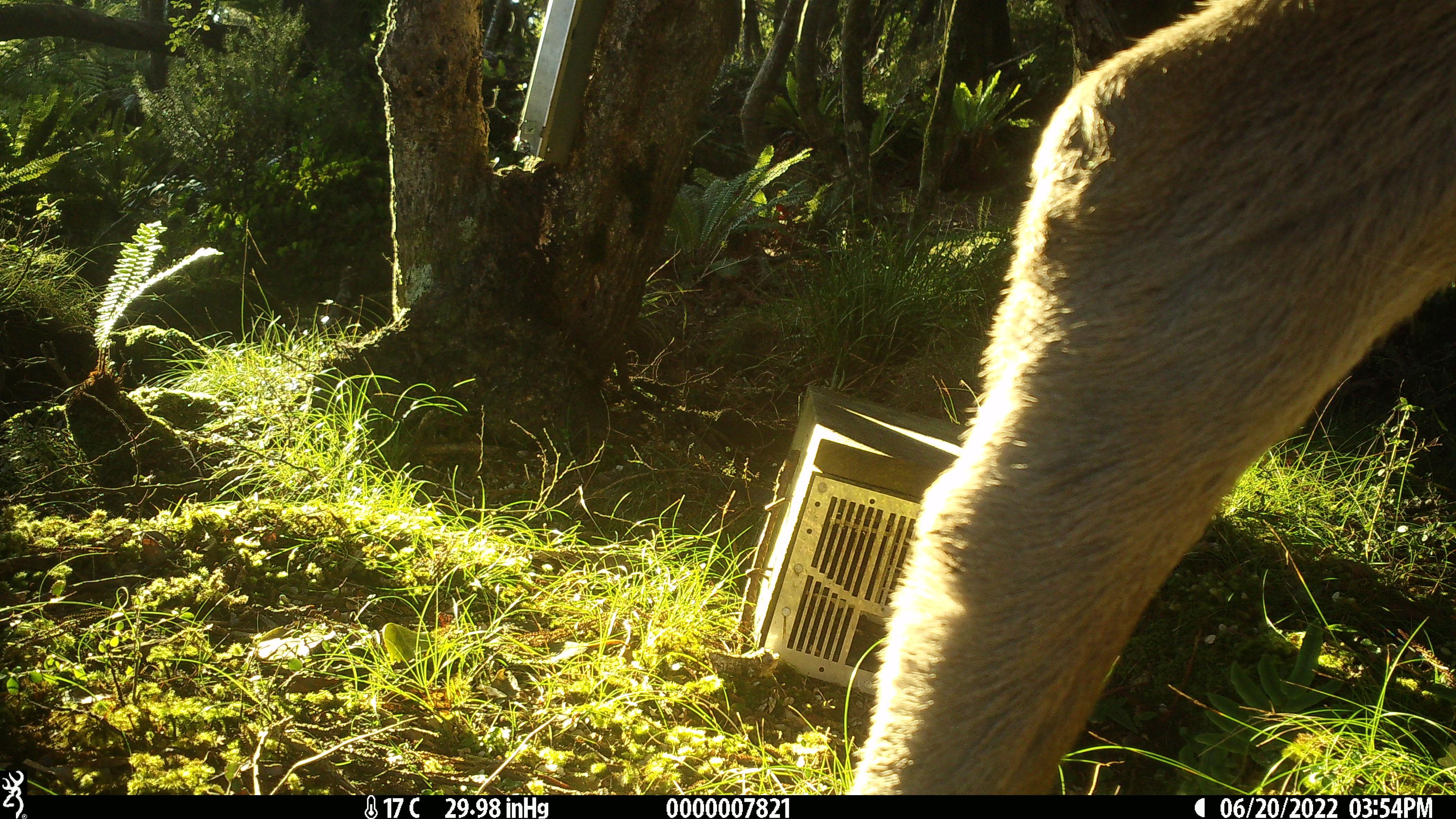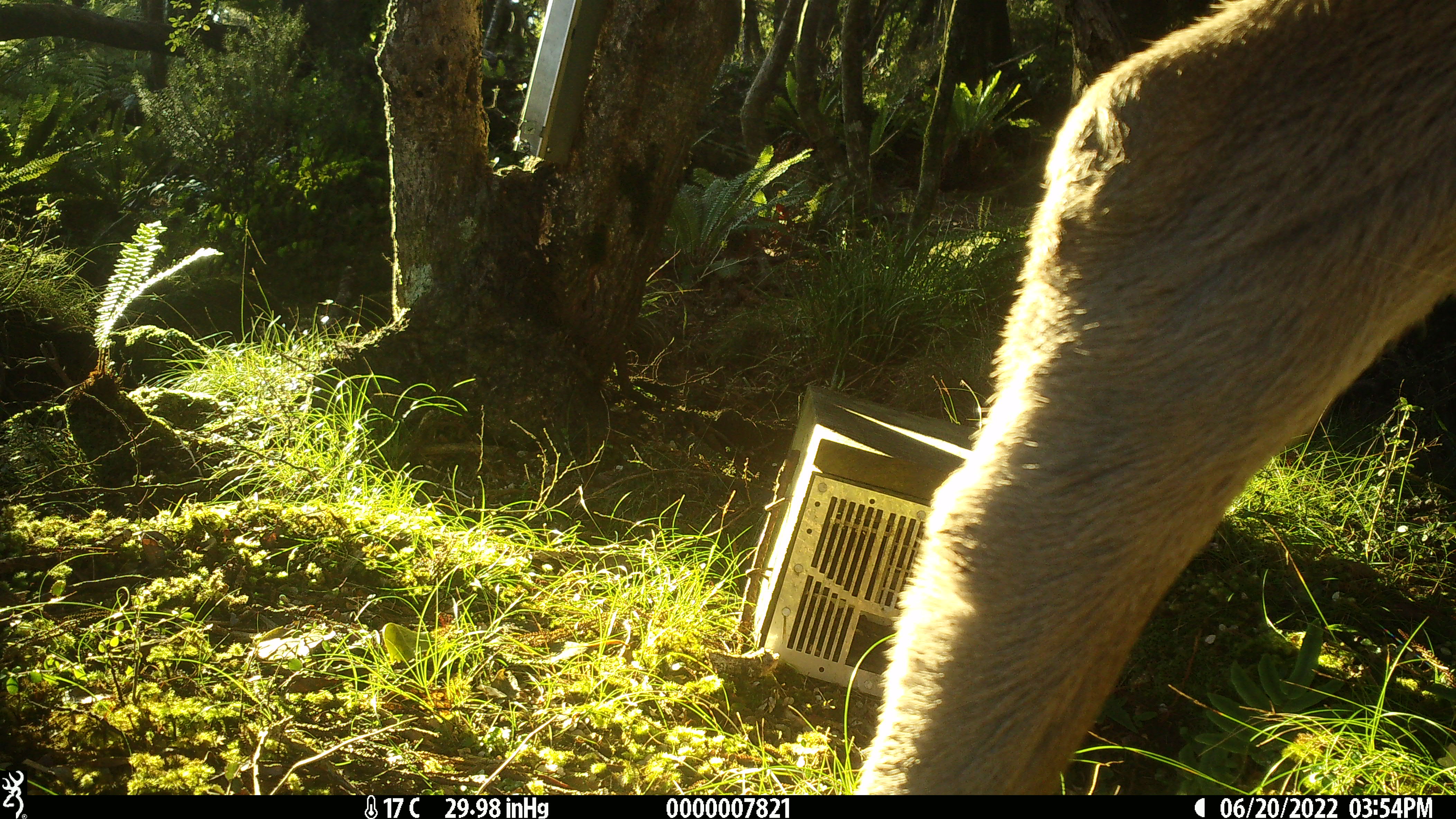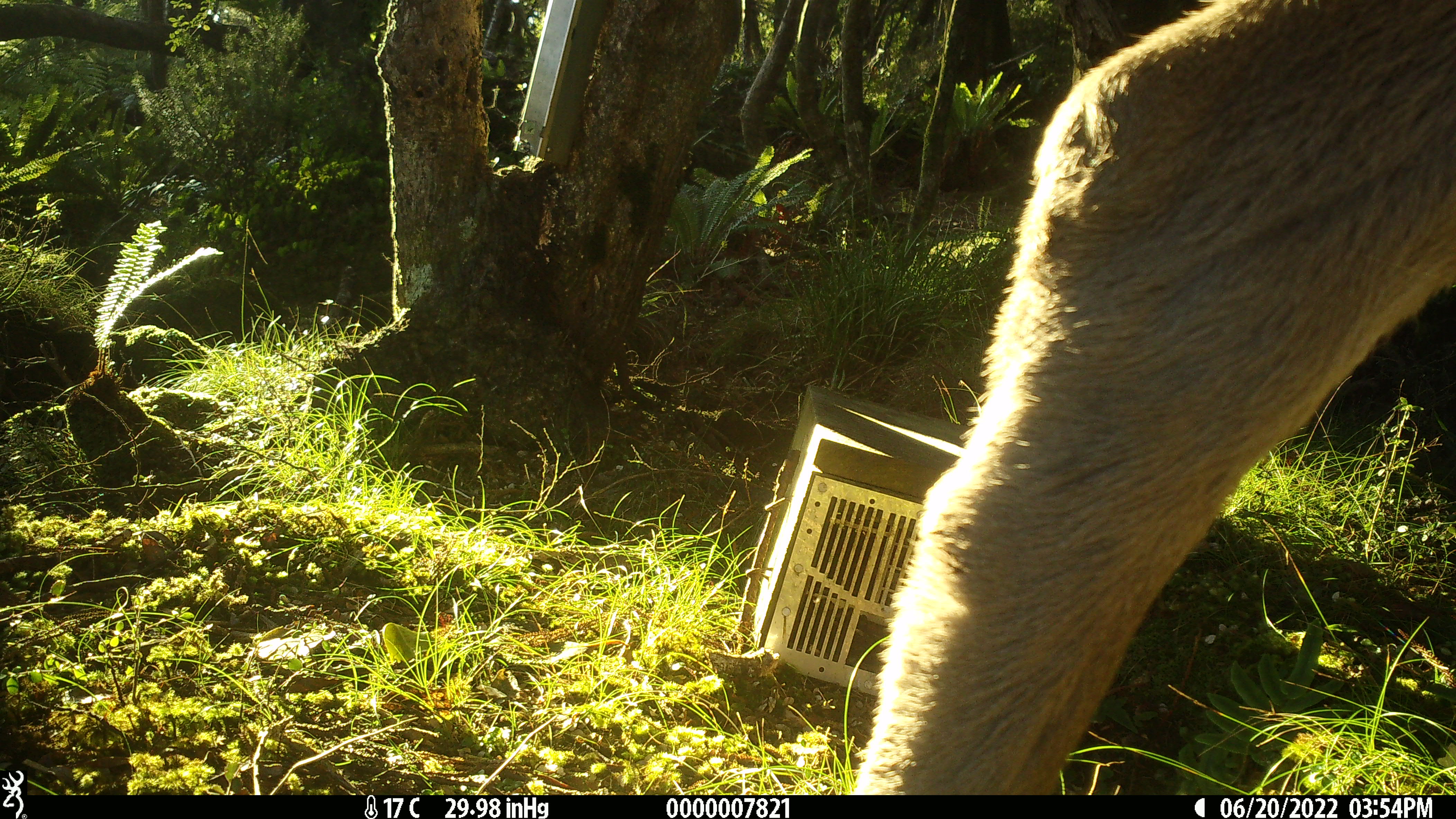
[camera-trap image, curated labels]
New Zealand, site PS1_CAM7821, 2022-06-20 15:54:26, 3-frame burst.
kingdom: Animalia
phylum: Chordata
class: Mammalia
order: Artiodactyla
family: Cervidae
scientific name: Cervidae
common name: deer